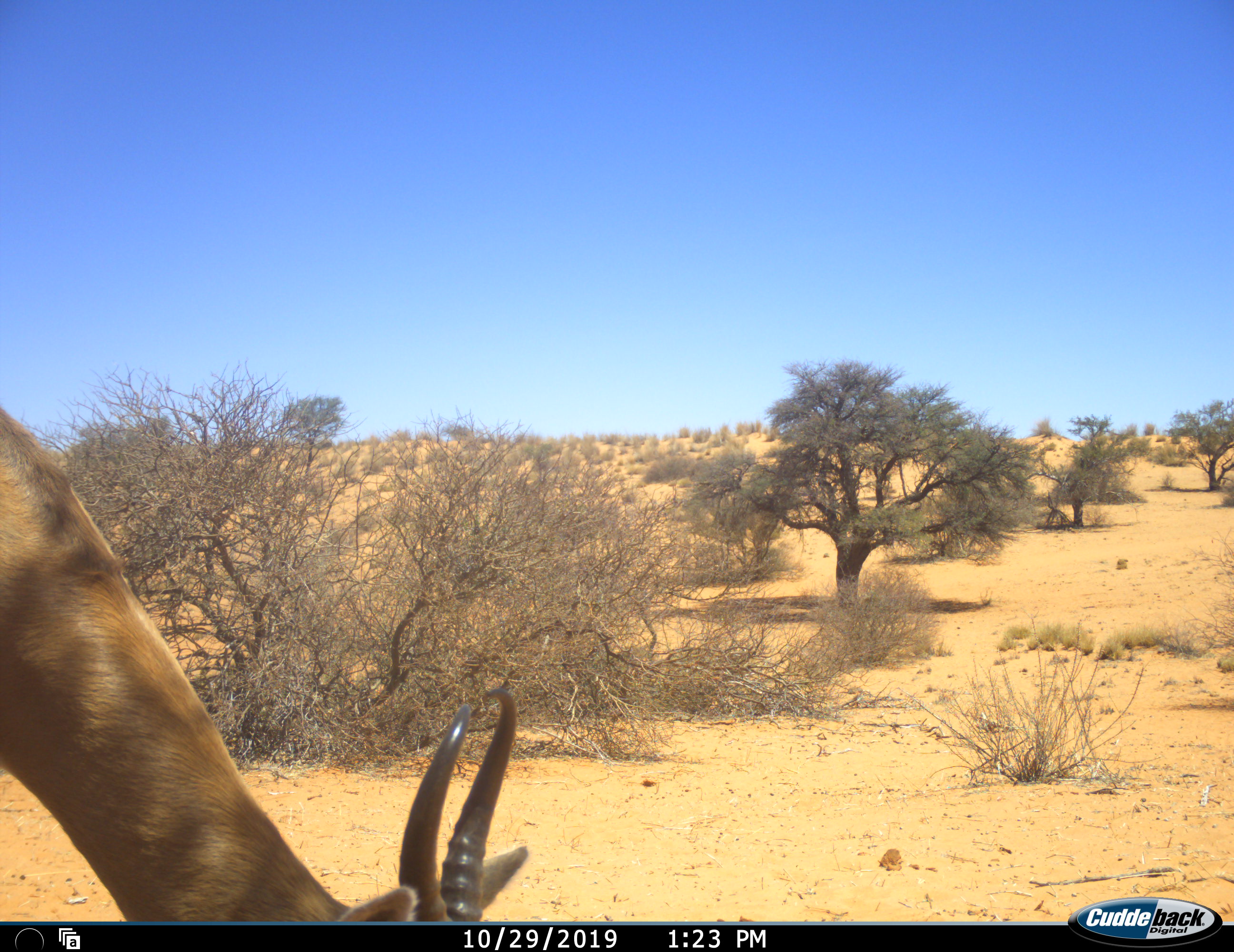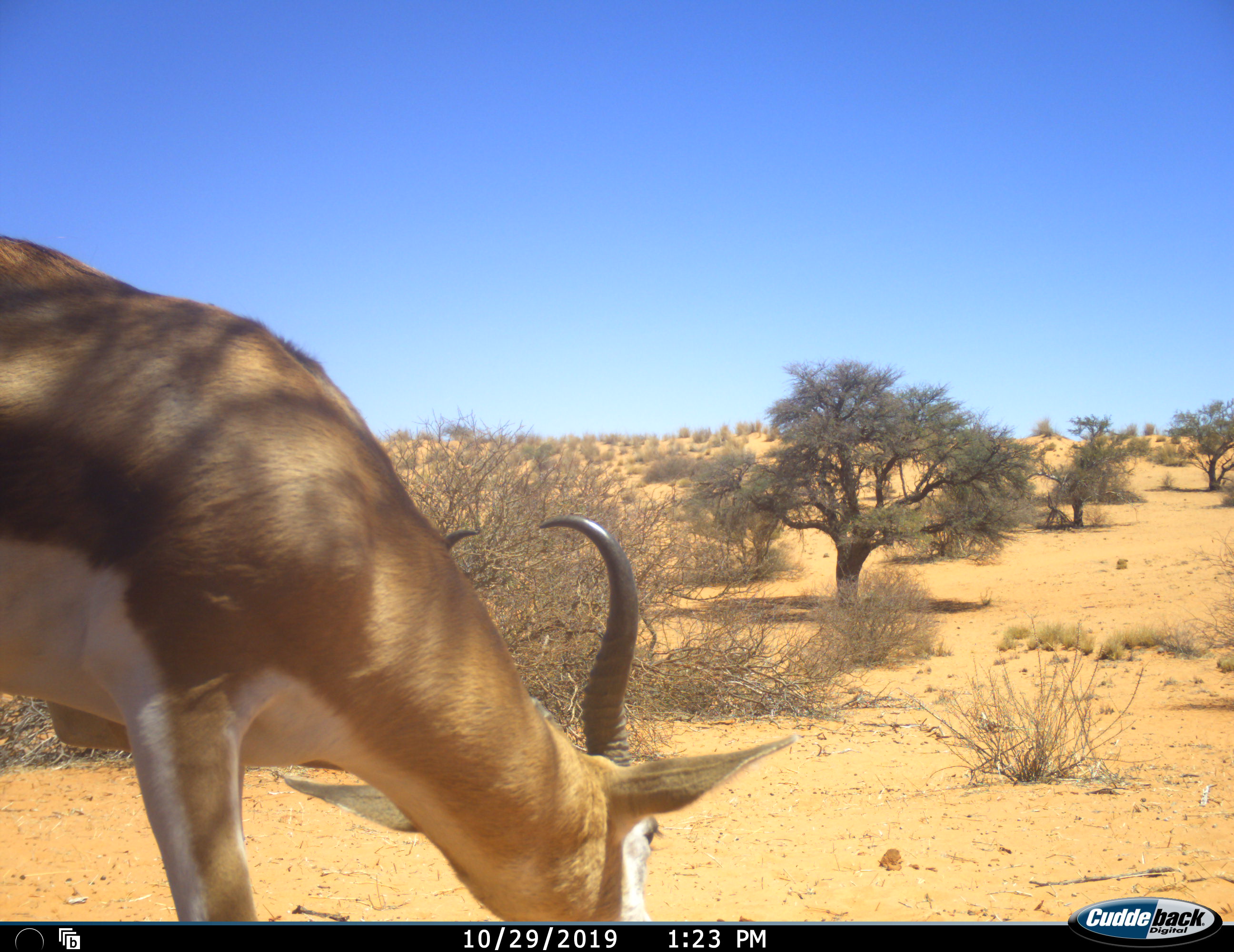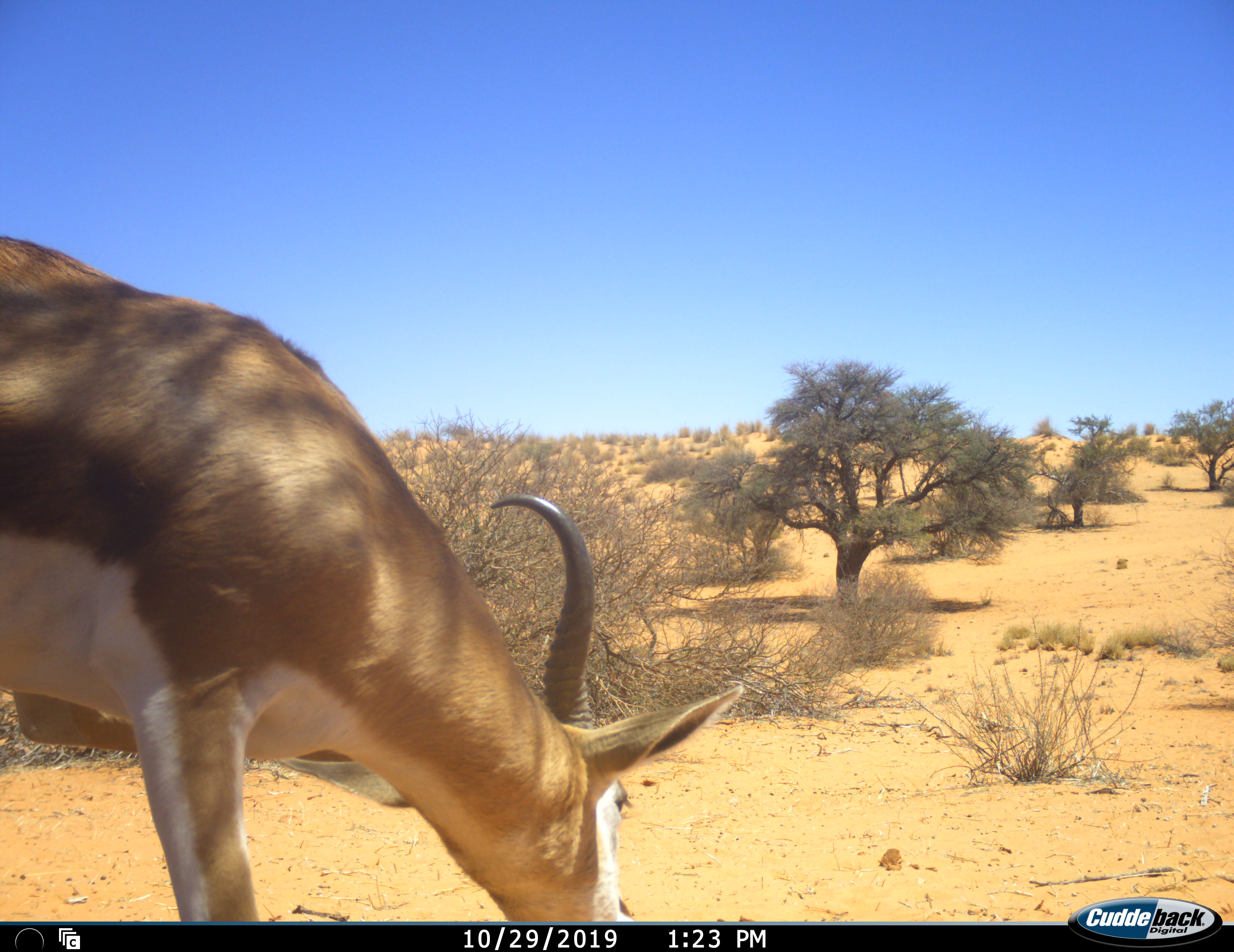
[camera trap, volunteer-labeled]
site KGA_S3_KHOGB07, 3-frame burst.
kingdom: Animalia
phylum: Chordata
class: Mammalia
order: Artiodactyla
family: Bovidae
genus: Antidorcas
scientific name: Antidorcas marsupialis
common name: springbok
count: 1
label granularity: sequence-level